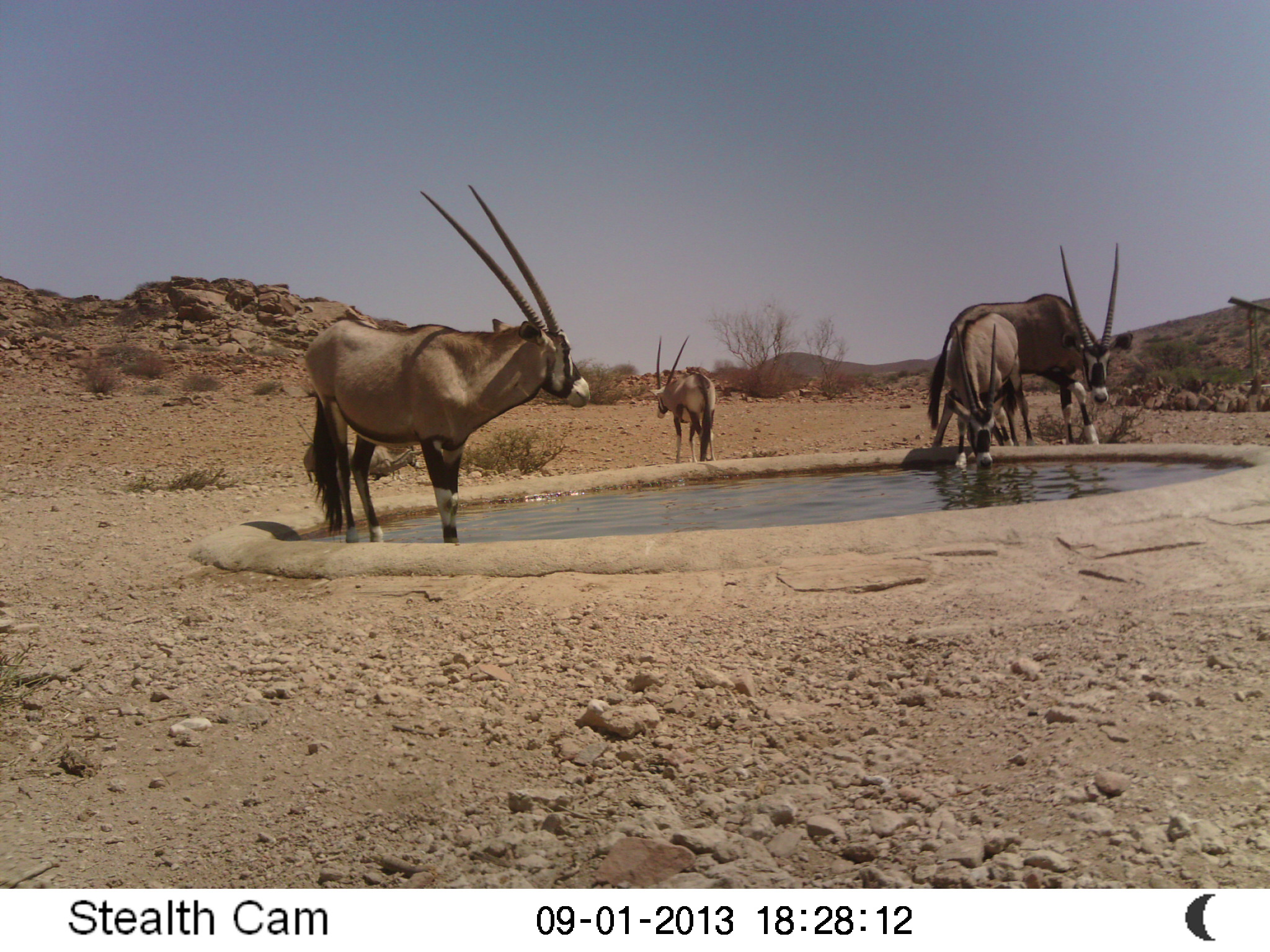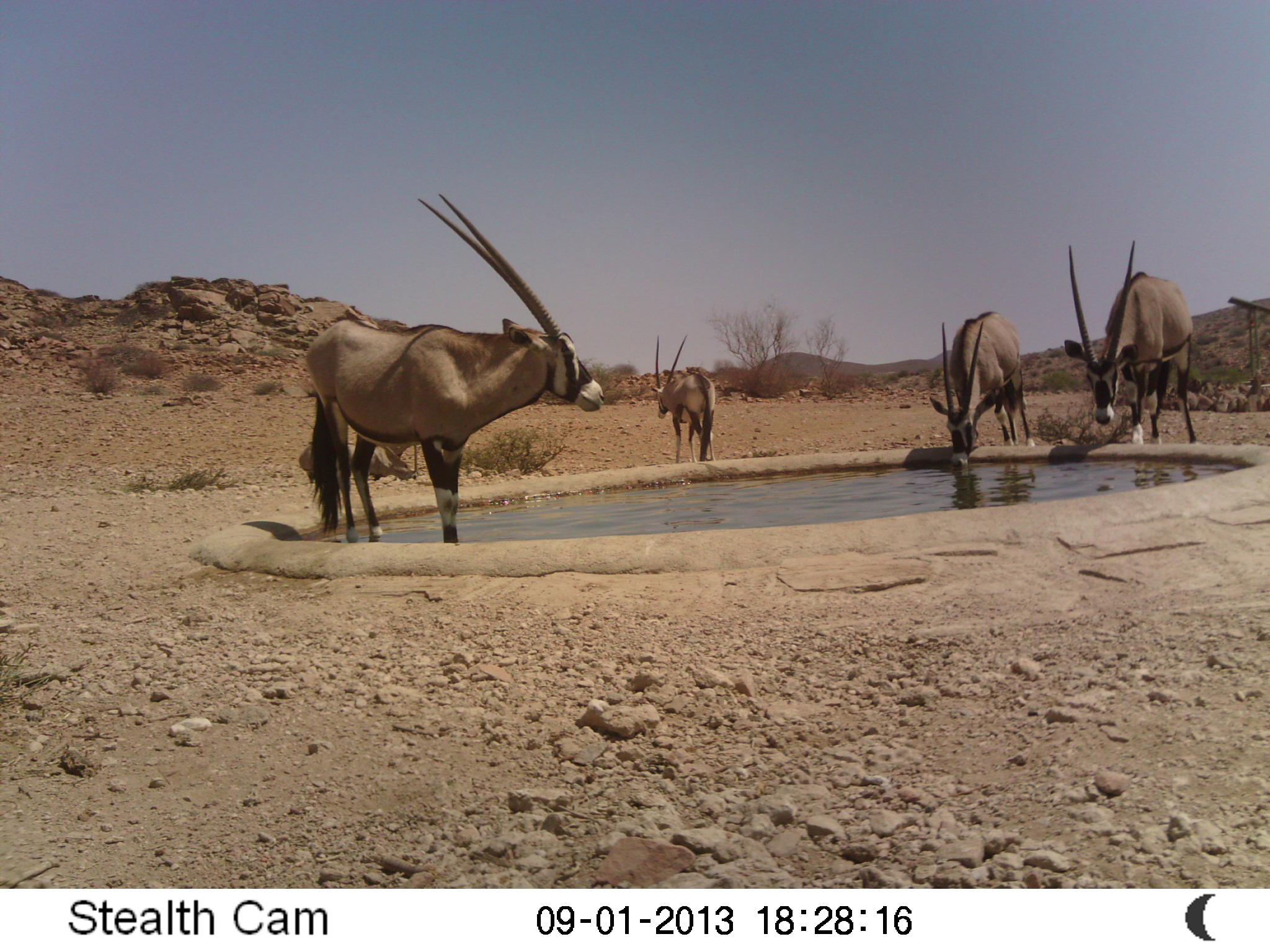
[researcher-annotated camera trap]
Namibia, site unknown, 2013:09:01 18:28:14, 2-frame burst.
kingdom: Animalia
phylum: Chordata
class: Mammalia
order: Artiodactyla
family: Bovidae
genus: Oryx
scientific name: Oryx gazella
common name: gemsbok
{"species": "Oryx gazella (gemsbok)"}